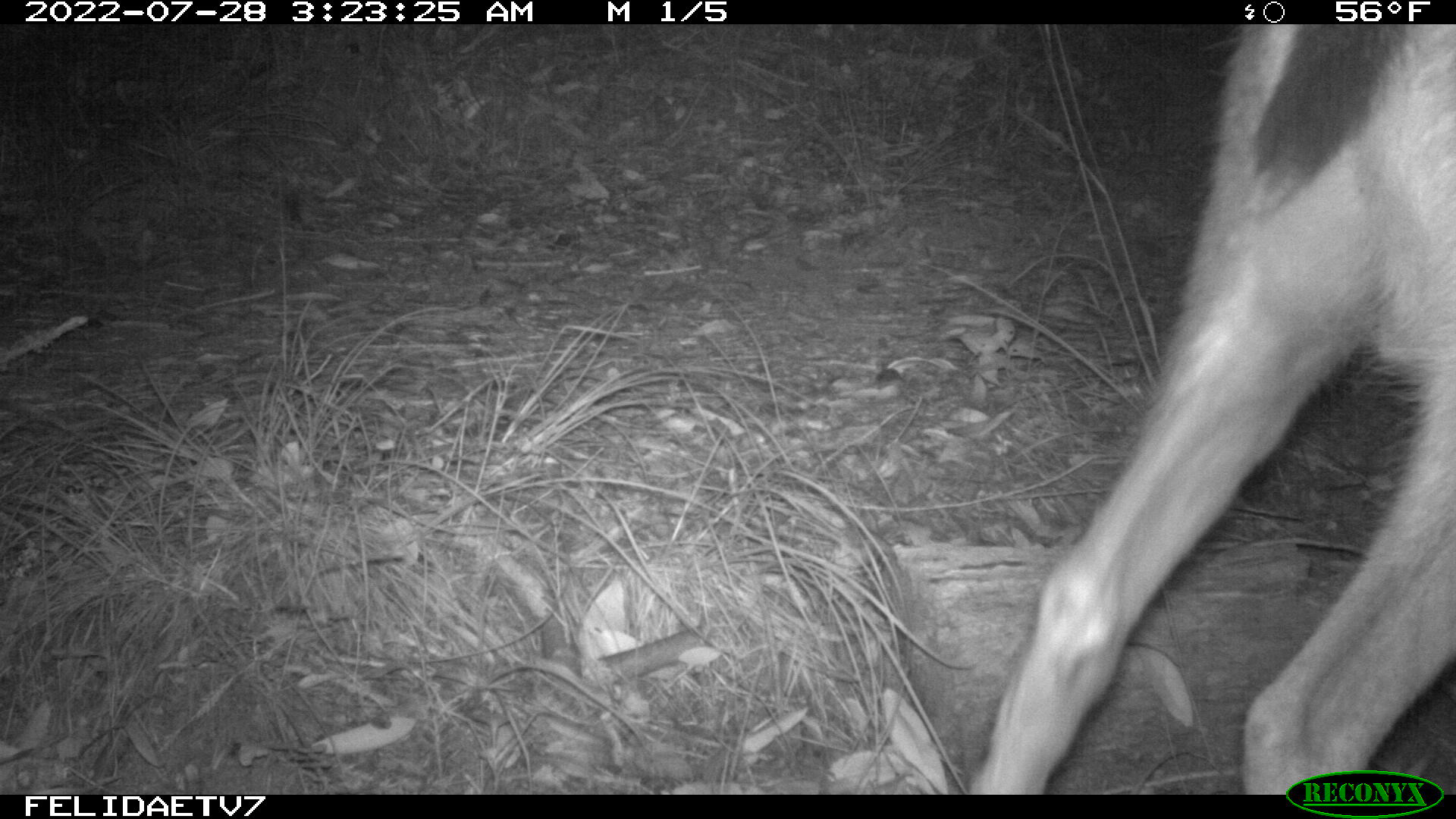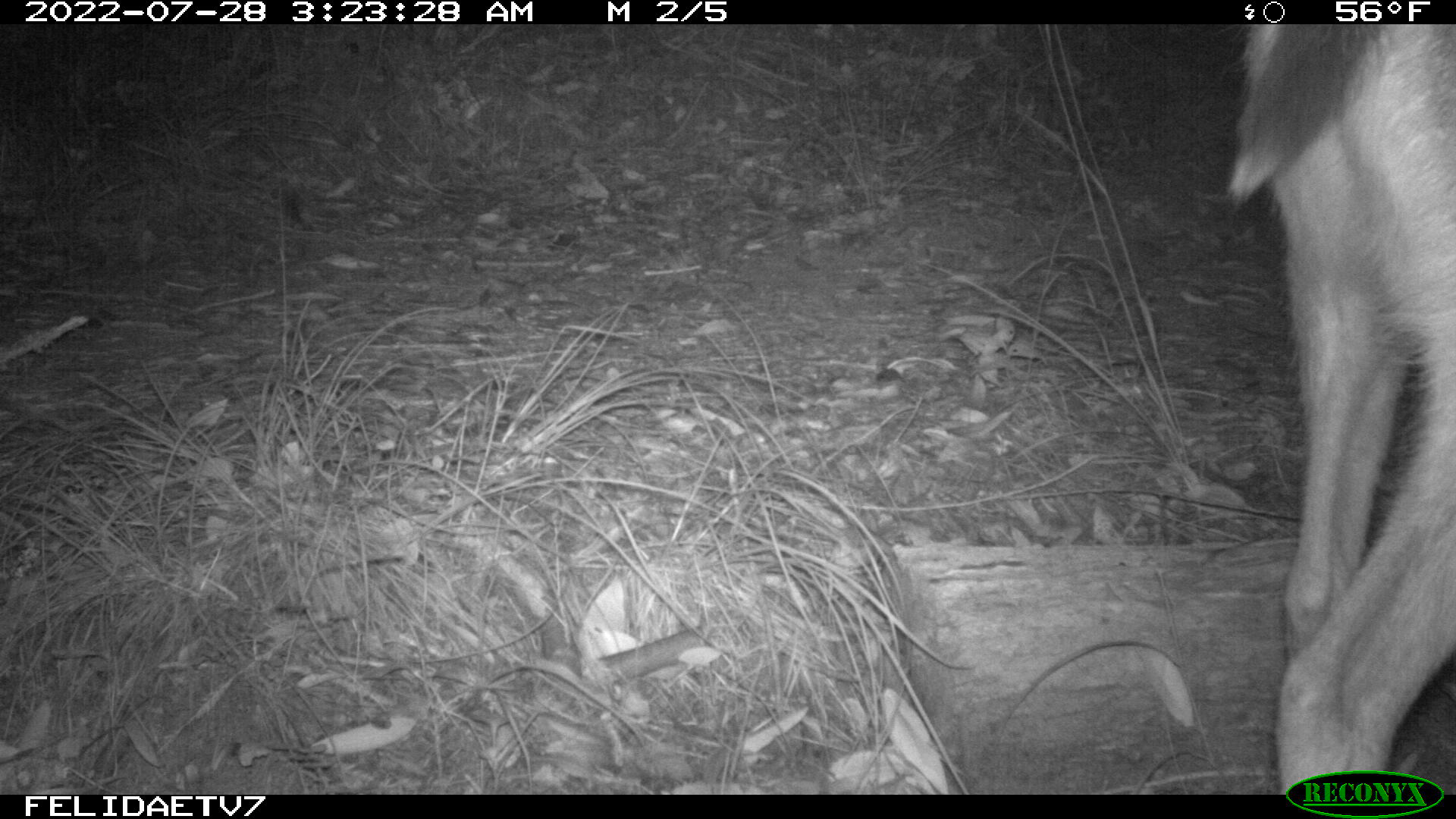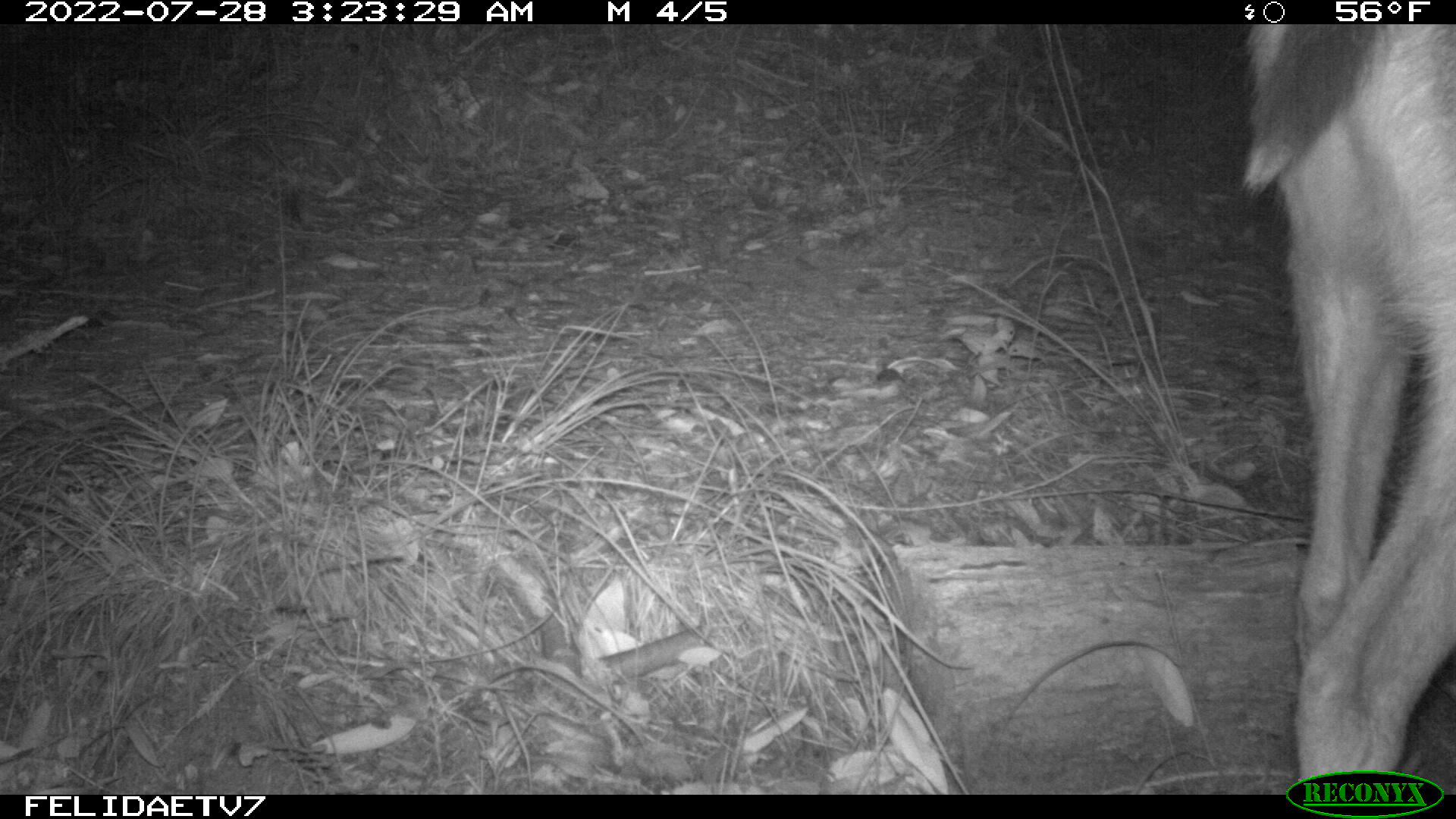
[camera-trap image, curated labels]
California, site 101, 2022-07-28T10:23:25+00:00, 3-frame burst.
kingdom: Animalia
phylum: Chordata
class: Mammalia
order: Artiodactyla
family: Cervidae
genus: Odocoileus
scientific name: Odocoileus hemionus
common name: mule deer